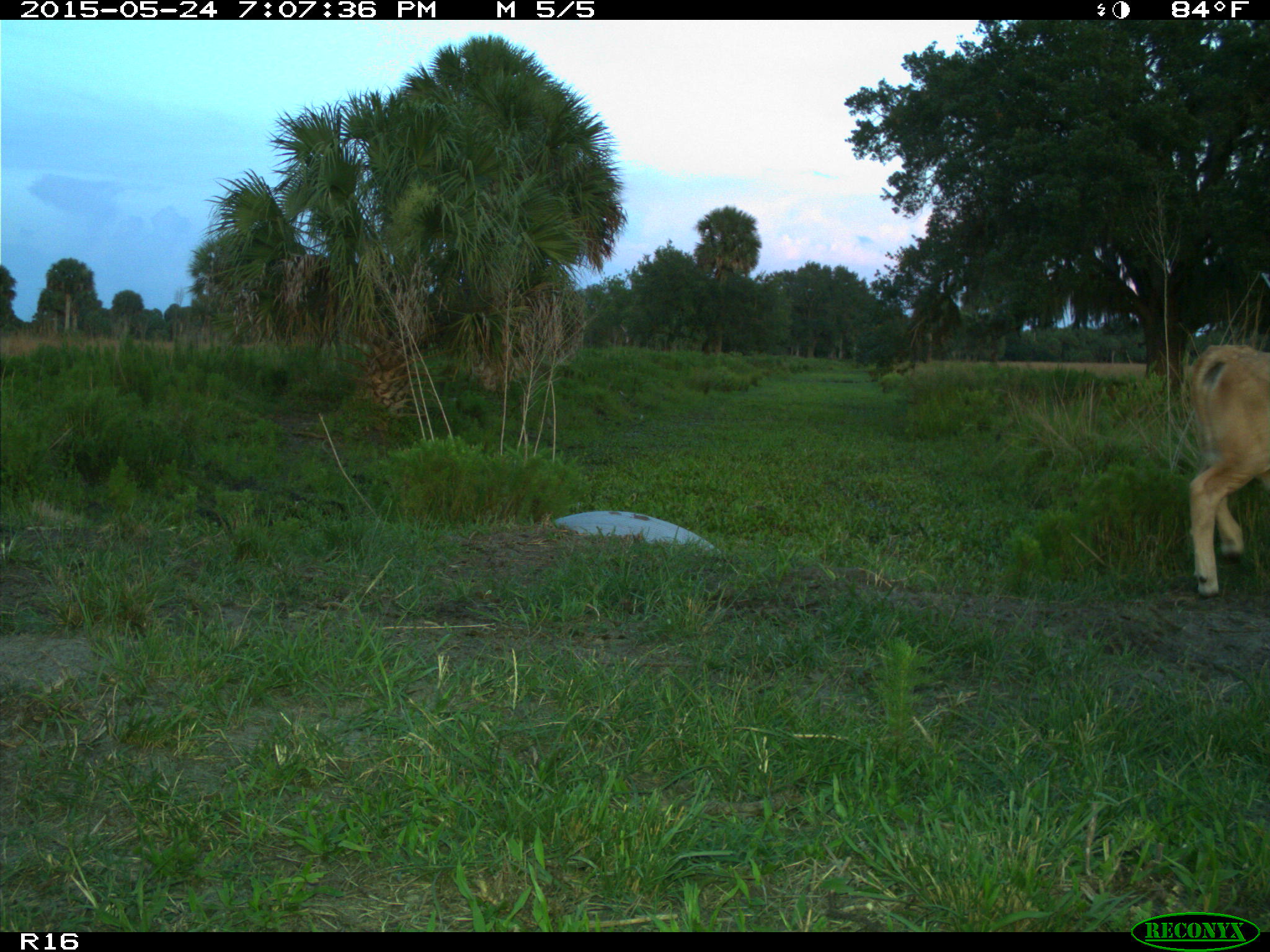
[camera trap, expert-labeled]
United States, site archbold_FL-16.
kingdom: Animalia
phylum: Chordata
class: Mammalia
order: Artiodactyla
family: Bovidae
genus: Bos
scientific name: Bos taurus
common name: domestic cow